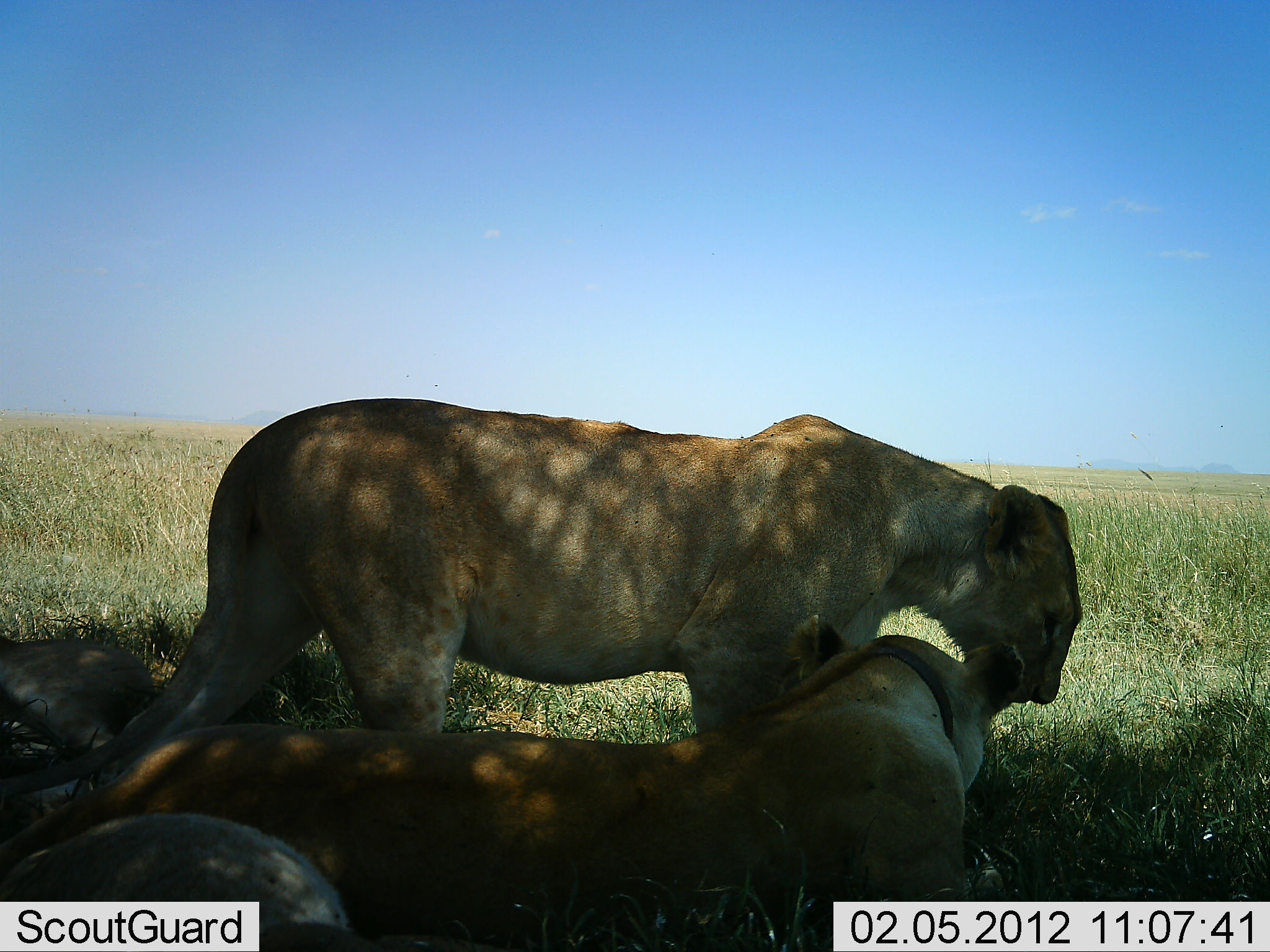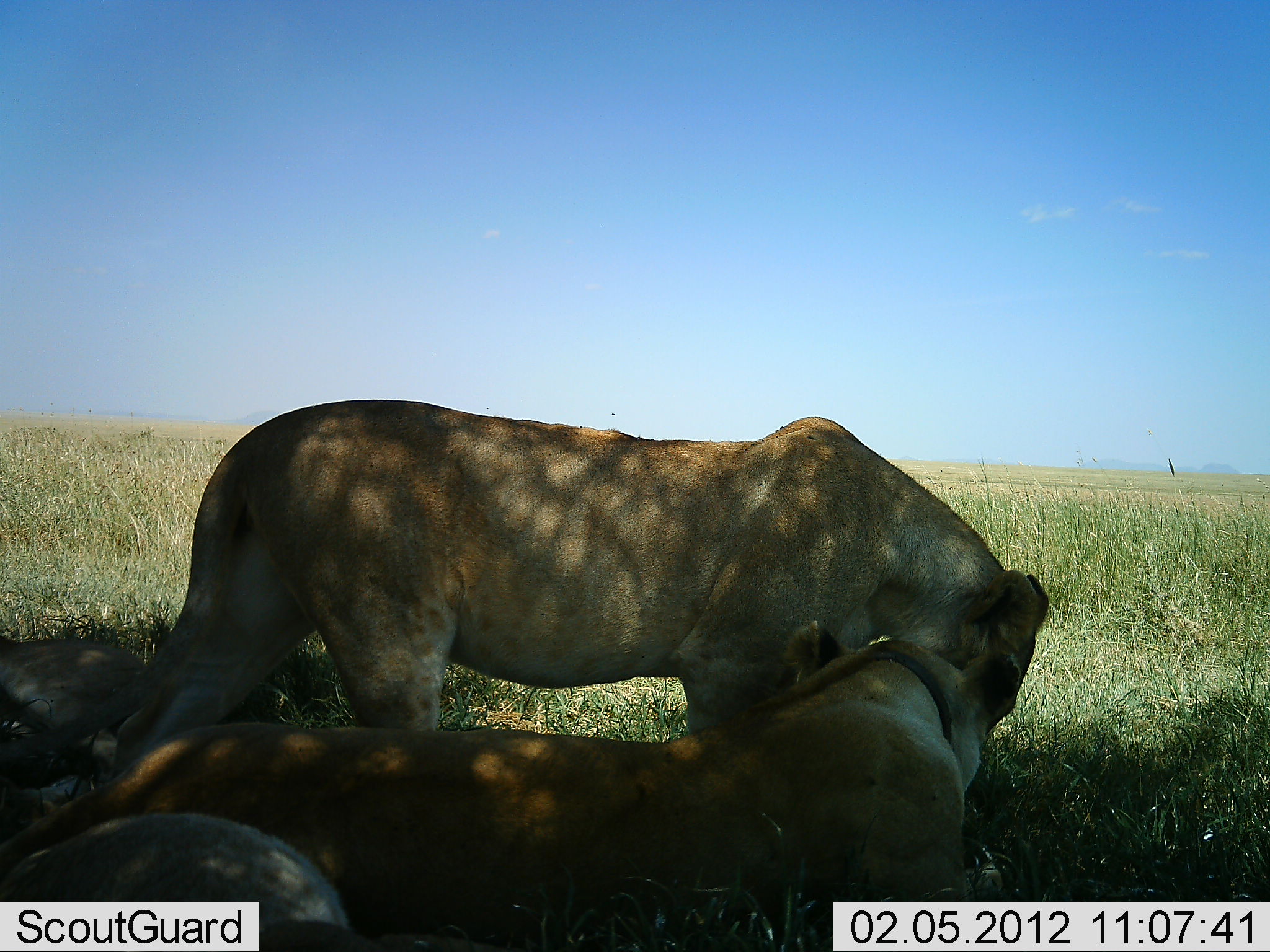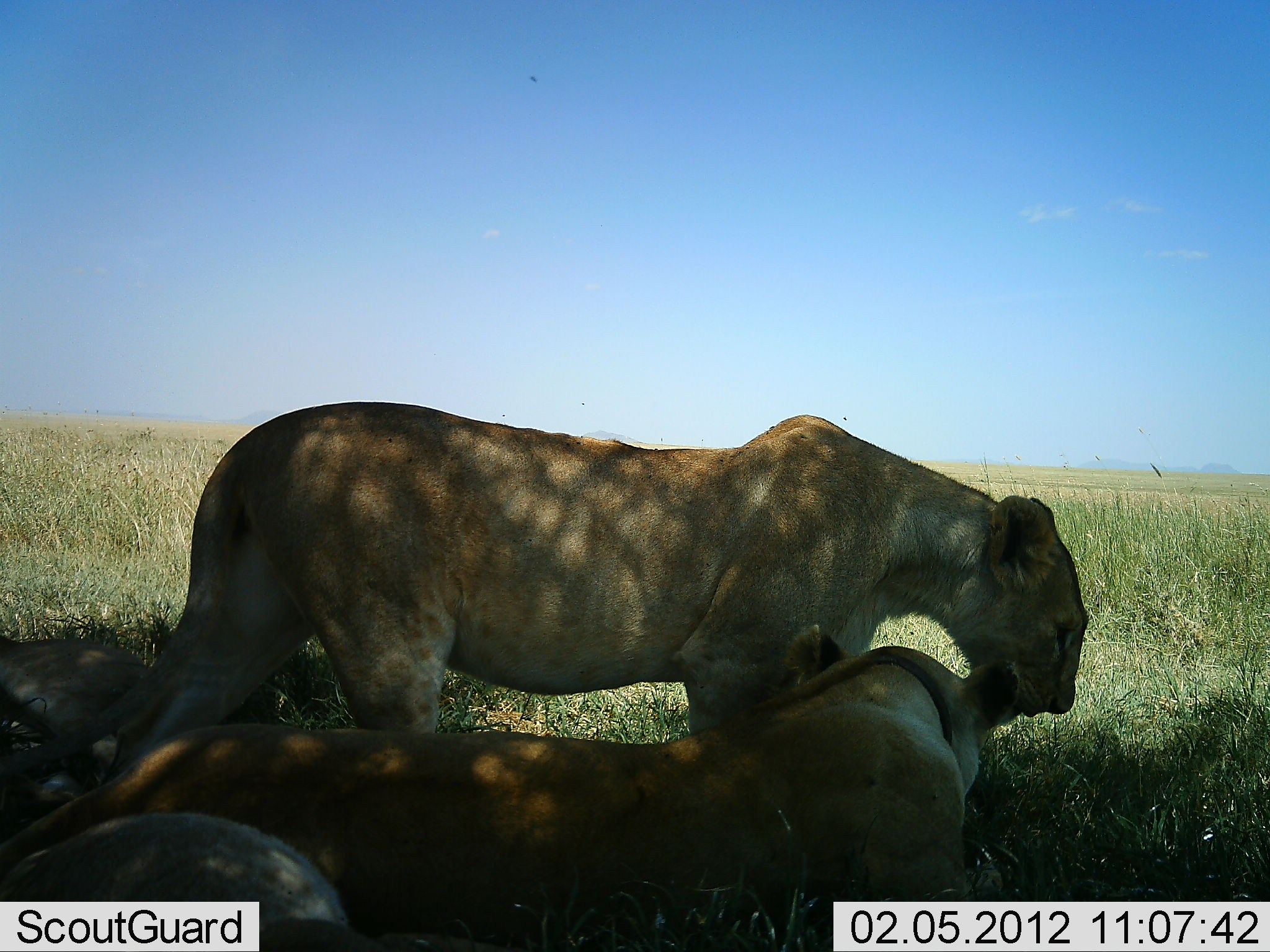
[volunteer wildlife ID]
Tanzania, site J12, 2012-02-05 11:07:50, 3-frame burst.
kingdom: Animalia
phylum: Chordata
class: Mammalia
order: Carnivora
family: Felidae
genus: Panthera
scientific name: Panthera leo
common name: lion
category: lionfemale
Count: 4.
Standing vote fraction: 81%.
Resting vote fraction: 94%.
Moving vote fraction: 0%.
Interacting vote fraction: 31%.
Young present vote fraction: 6%.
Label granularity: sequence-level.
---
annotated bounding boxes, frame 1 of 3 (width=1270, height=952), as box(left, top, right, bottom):
animal: box(3, 394, 1086, 832); box(0, 606, 1027, 951); box(0, 808, 377, 952); box(0, 630, 158, 772)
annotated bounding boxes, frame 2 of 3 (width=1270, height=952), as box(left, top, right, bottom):
animal: box(38, 399, 1050, 827); box(0, 562, 1043, 952); box(0, 810, 396, 952); box(0, 624, 157, 774)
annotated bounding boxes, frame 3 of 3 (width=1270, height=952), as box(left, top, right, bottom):
animal: box(65, 401, 1091, 830); box(0, 619, 1032, 952); box(0, 809, 431, 952); box(0, 627, 276, 801)